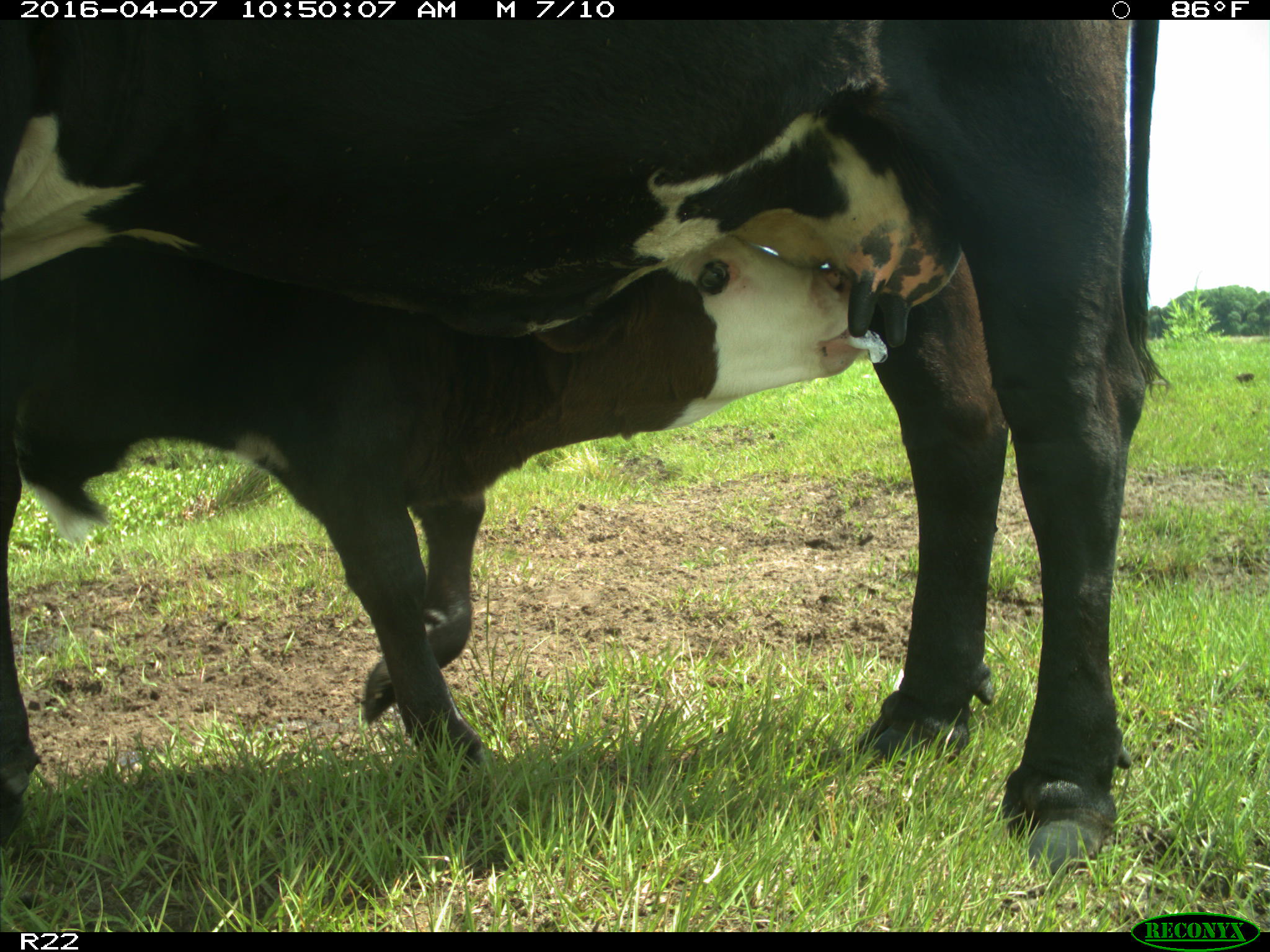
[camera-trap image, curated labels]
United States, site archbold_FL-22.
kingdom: Animalia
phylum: Chordata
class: Mammalia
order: Artiodactyla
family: Bovidae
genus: Bos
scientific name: Bos taurus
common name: domestic cow